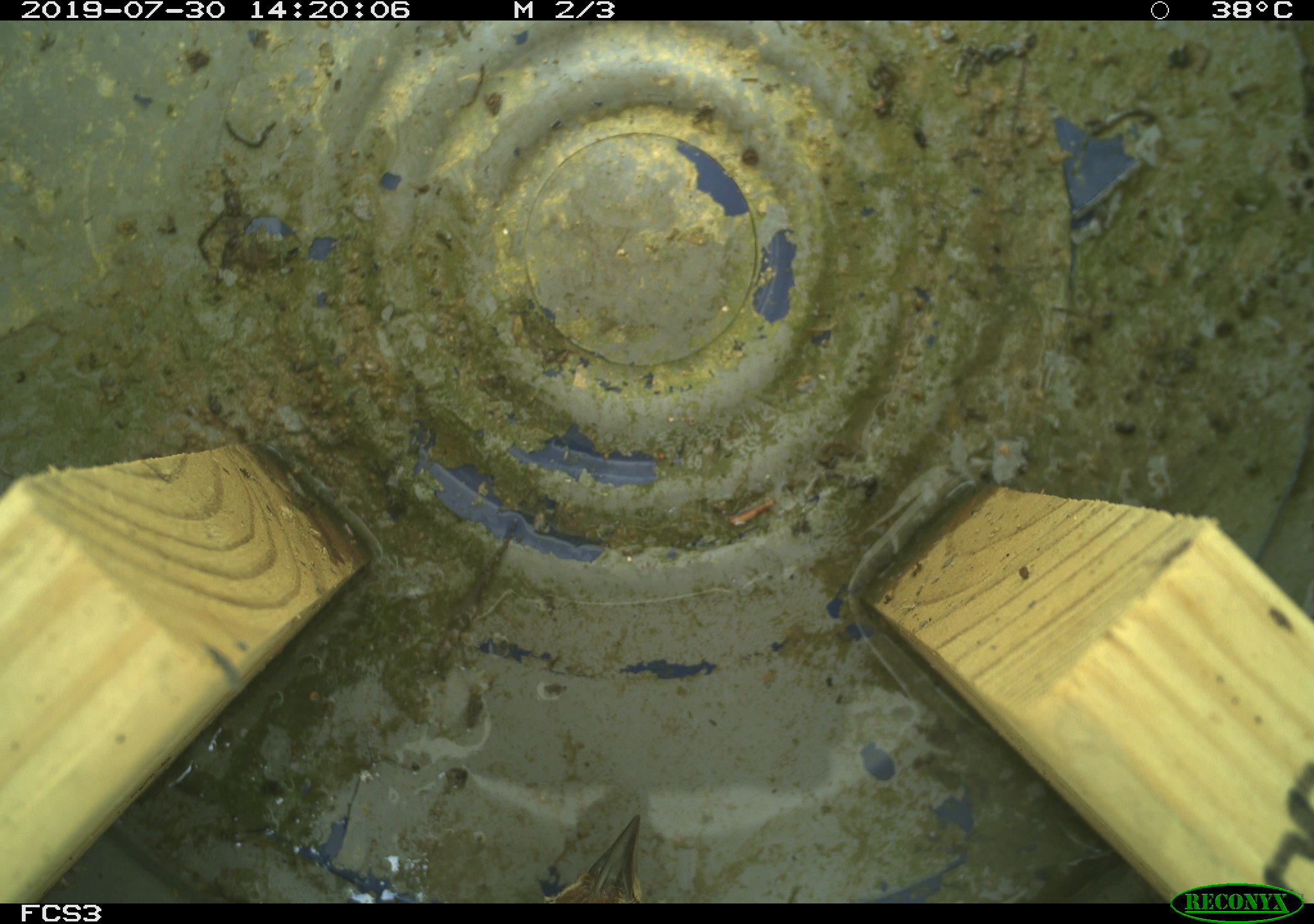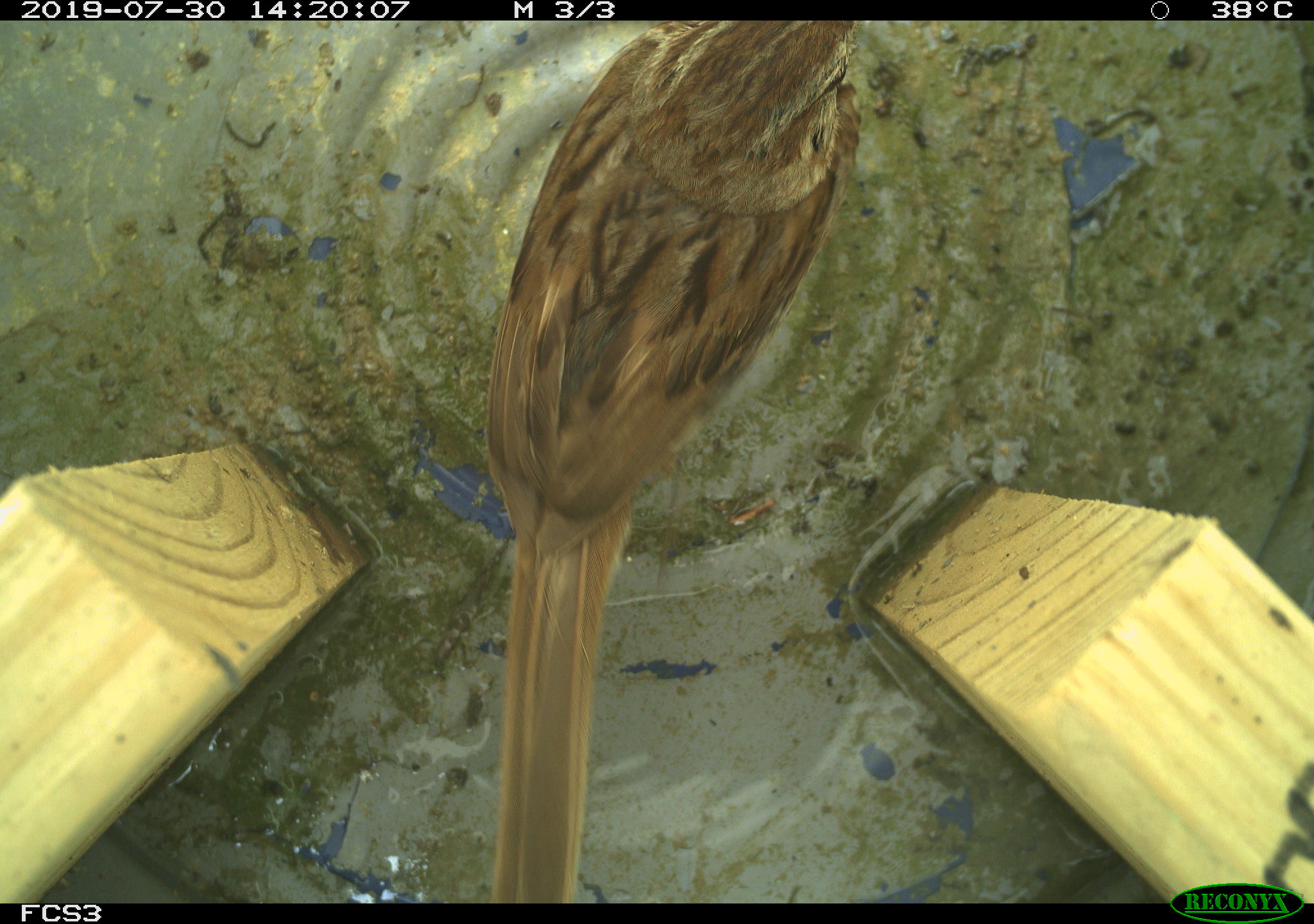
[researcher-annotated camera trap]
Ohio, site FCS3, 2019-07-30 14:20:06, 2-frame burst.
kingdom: Animalia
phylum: Chordata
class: Aves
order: Passeriformes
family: Passerellidae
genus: Melospiza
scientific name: Melospiza melodia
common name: song sparrow